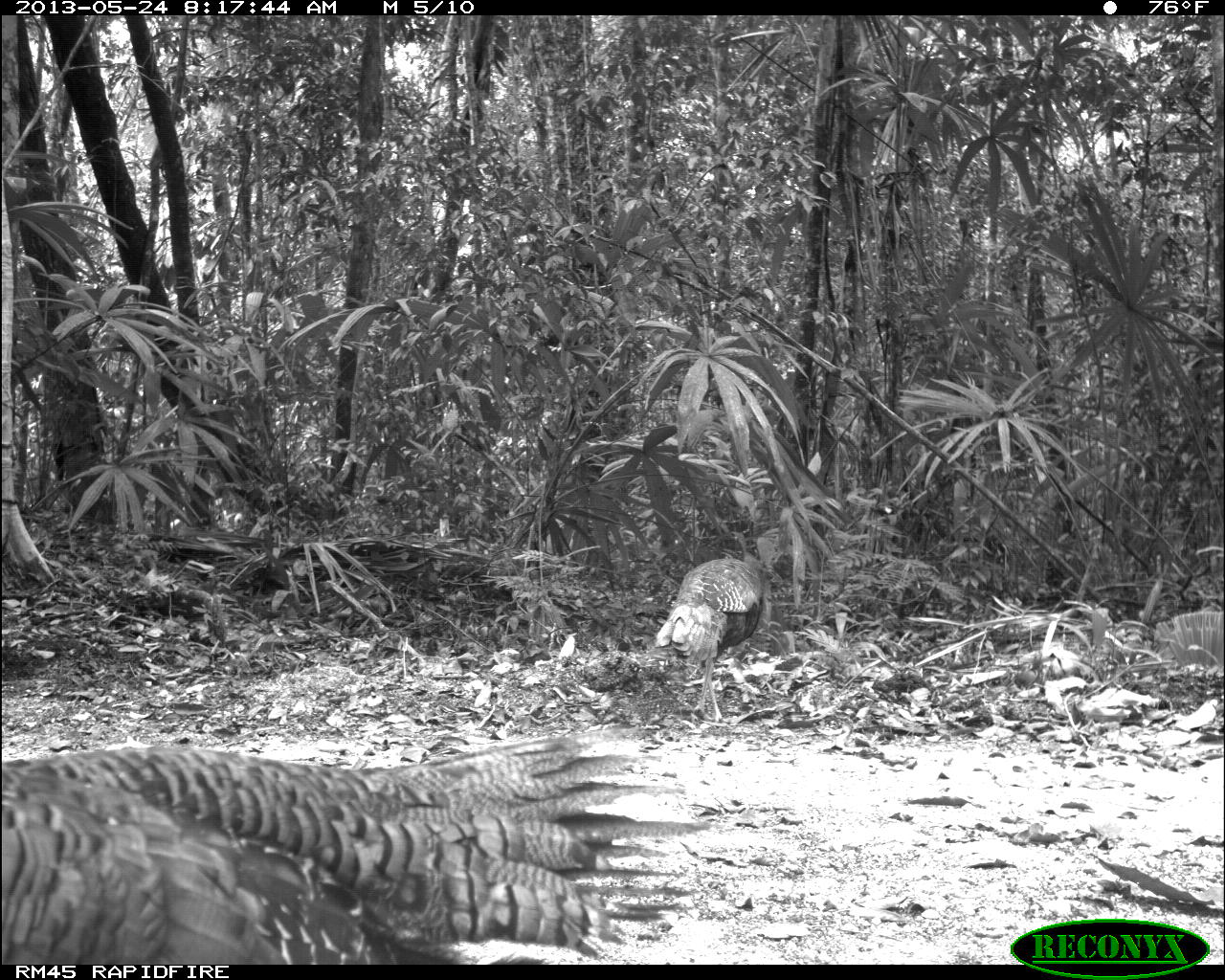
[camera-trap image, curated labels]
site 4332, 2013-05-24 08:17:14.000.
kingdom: Animalia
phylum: Chordata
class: Aves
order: Galliformes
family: Phasianidae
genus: Meleagris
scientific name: Meleagris ocellata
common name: ocellated turkey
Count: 3.